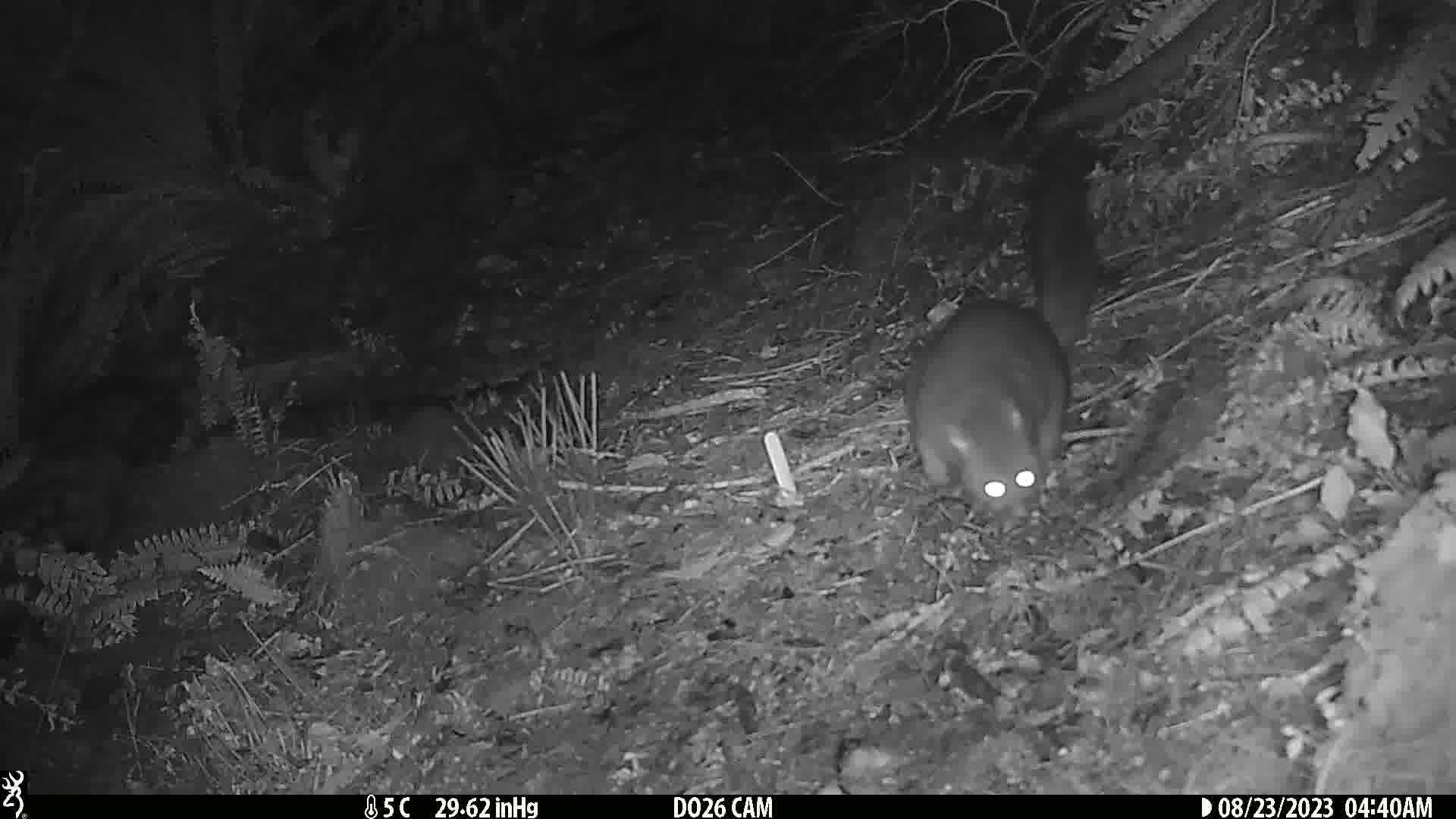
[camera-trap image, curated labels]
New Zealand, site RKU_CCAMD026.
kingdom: Animalia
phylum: Chordata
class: Mammalia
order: Diprotodontia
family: Phalangeridae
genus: Trichosurus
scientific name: Trichosurus vulpecula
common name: common brushtail possum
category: possum